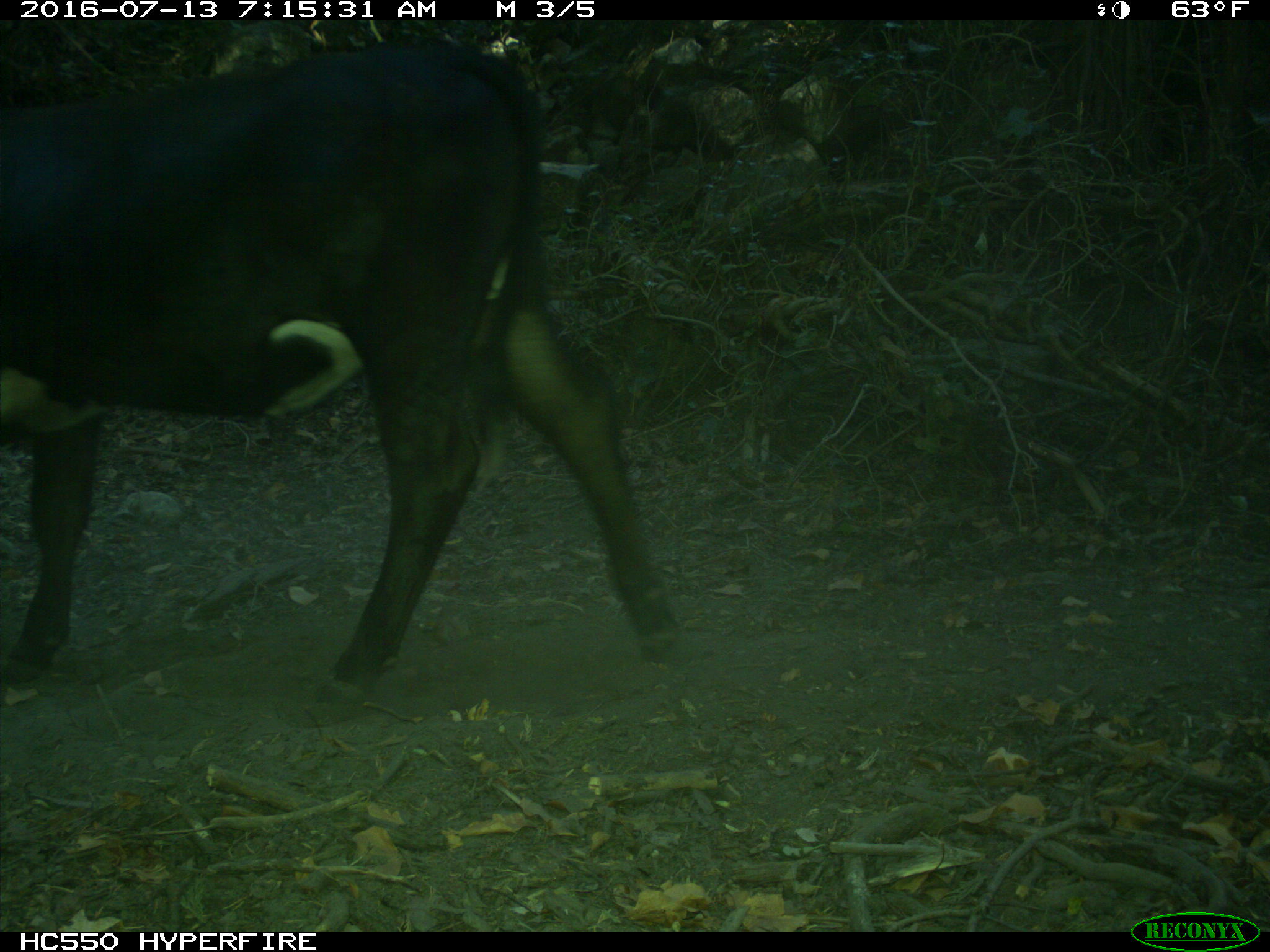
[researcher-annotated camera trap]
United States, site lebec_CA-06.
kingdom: Animalia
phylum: Chordata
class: Mammalia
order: Artiodactyla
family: Bovidae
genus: Bos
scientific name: Bos taurus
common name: domestic cow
Bos taurus (domestic cow).